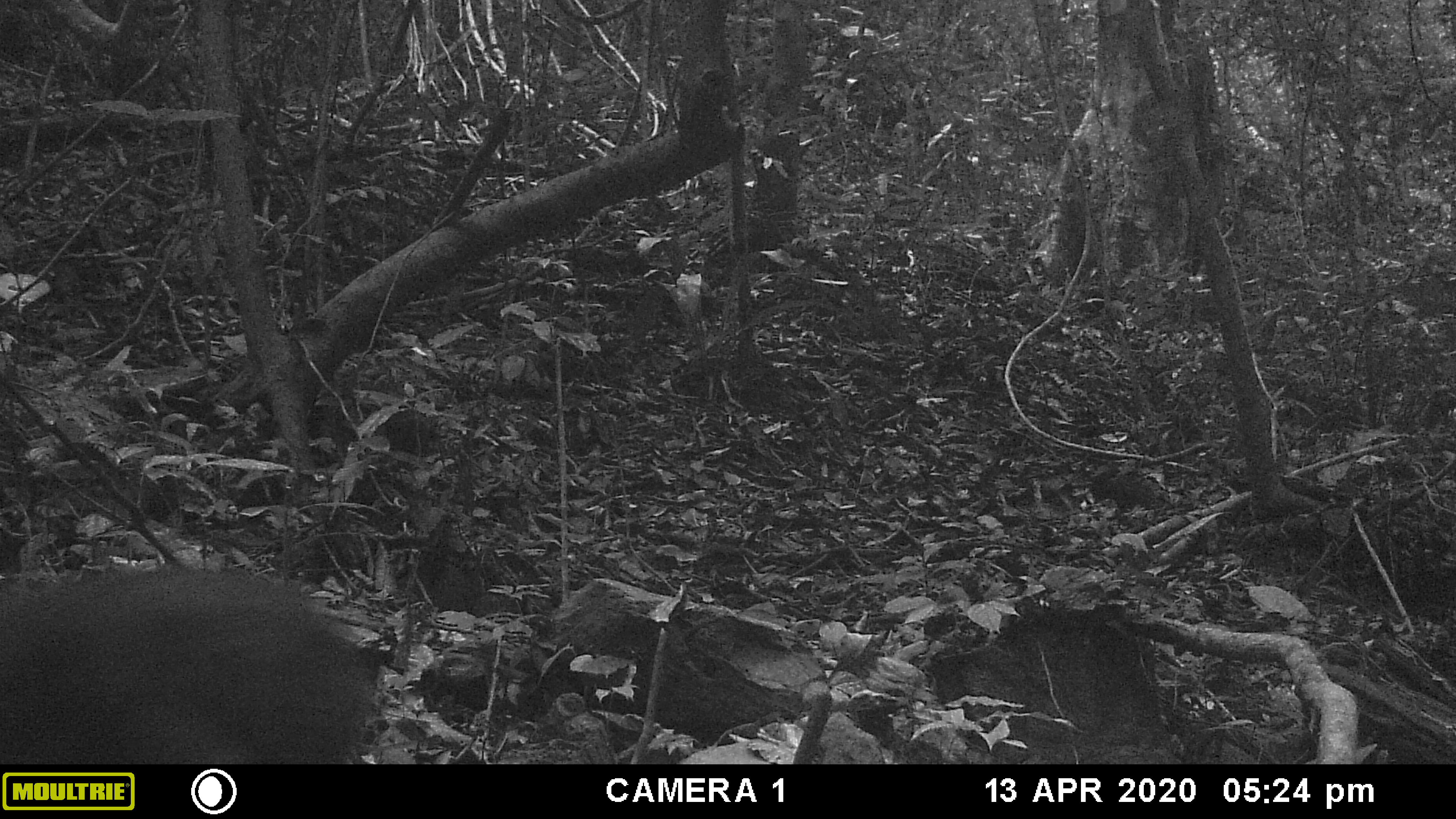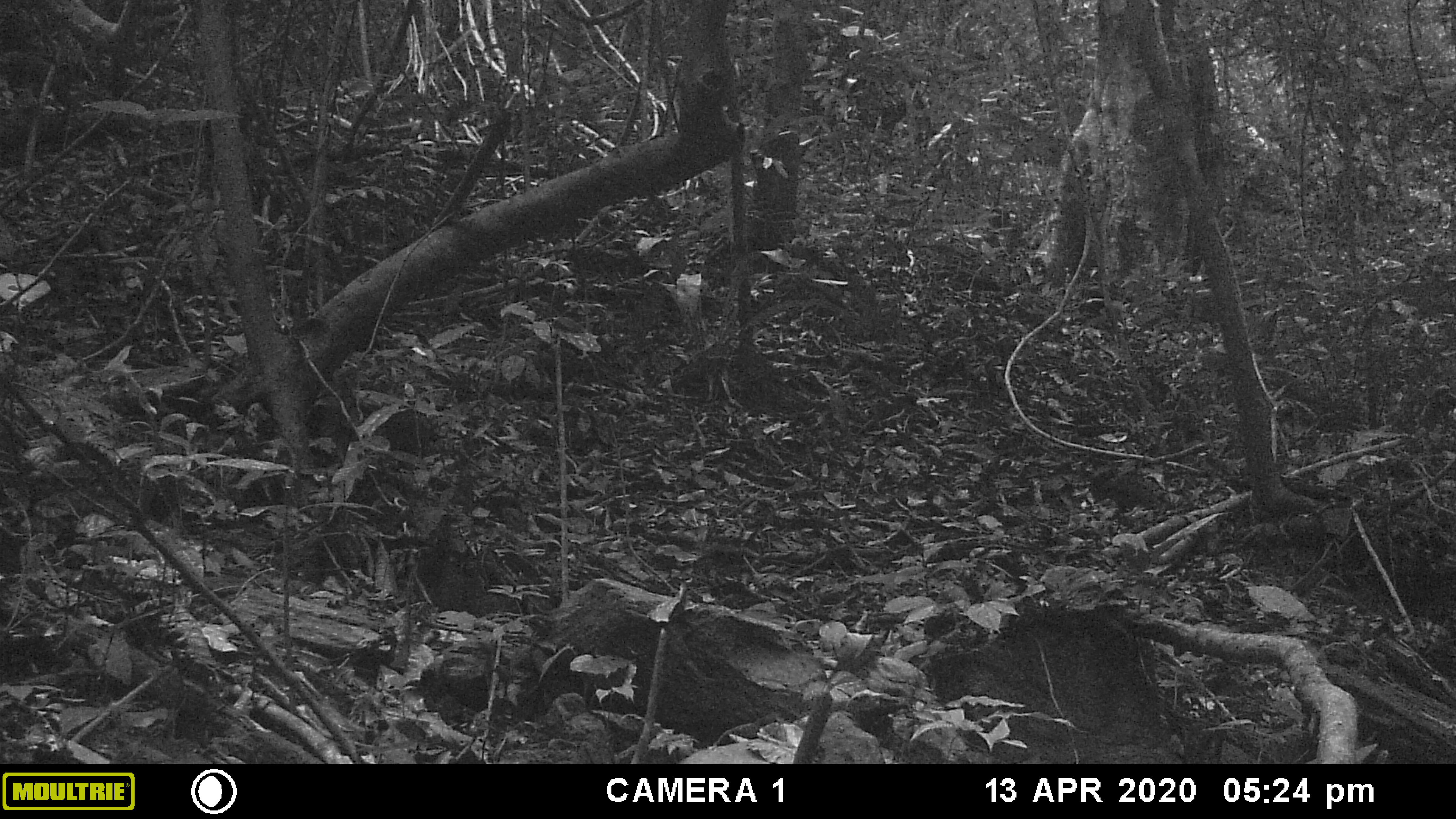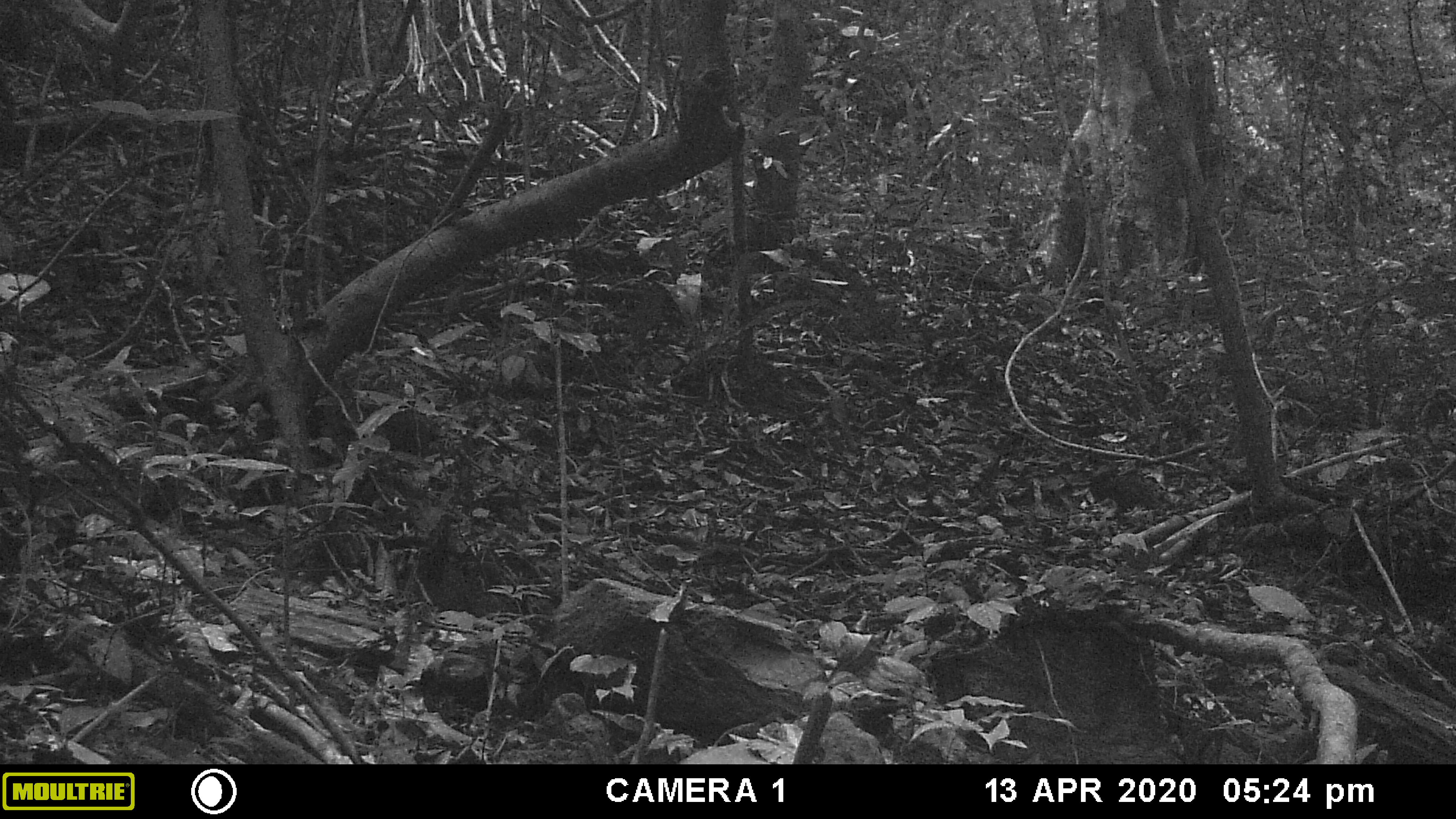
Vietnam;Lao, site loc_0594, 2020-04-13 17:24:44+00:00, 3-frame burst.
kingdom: Animalia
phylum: Chordata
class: Mammalia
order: Primates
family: Cercopithecidae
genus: Macaca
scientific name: Macaca arctoides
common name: stump-tailed macaque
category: stump tailed macaque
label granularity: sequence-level